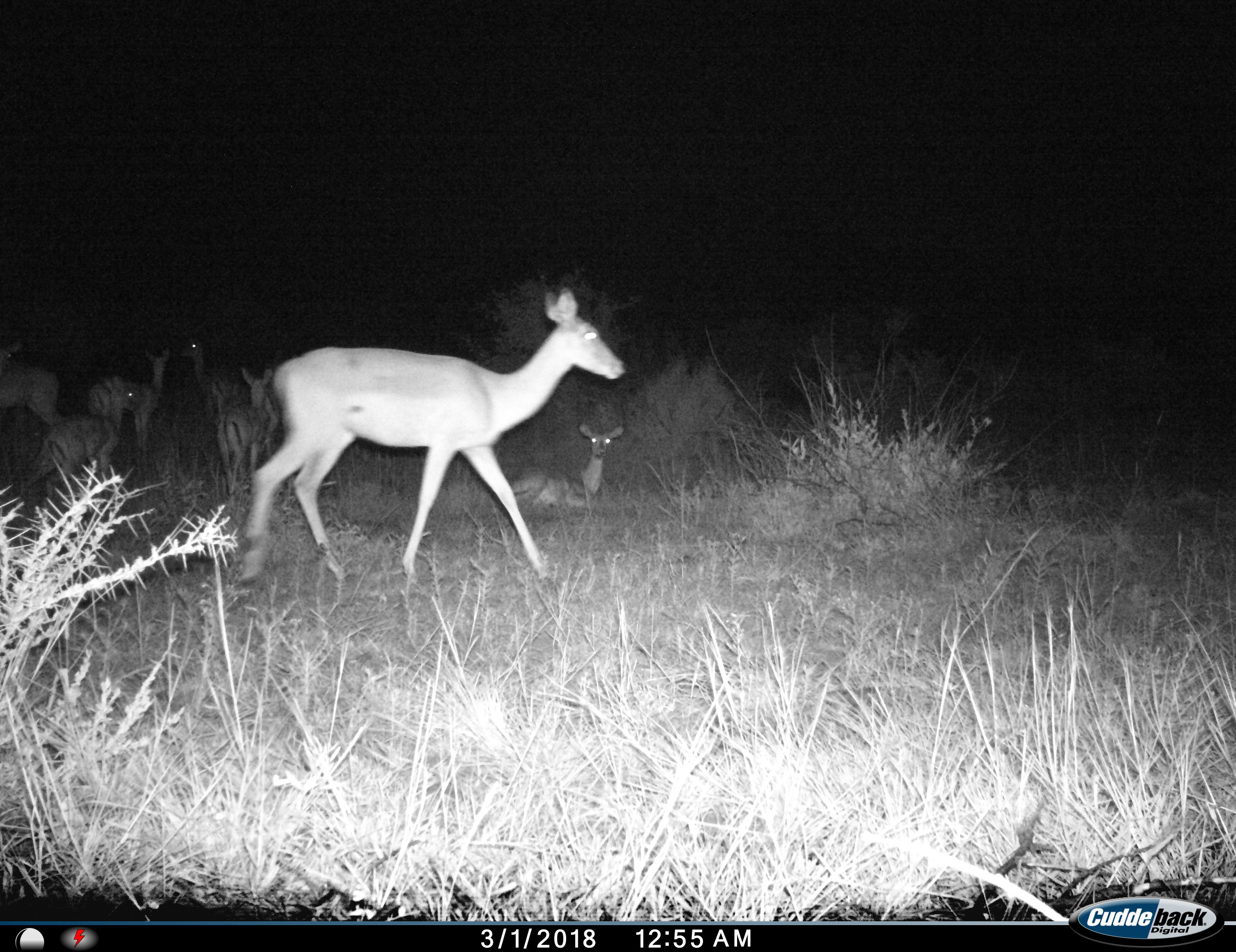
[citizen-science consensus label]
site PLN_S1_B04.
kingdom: Animalia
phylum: Chordata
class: Mammalia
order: Artiodactyla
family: Bovidae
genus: Aepyceros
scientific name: Aepyceros melampus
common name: impala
Impala (Aepyceros melampus), count 7. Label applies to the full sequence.